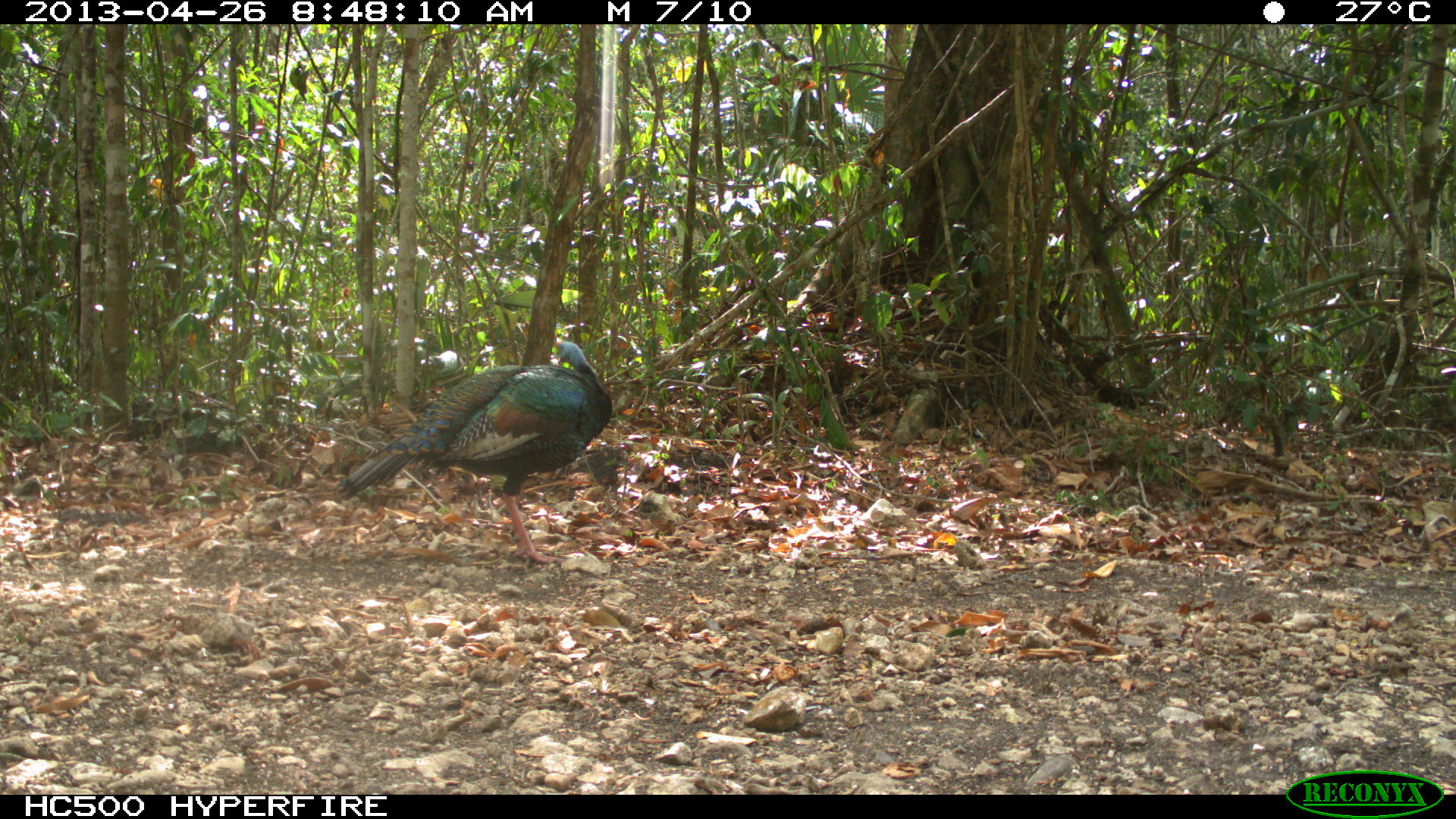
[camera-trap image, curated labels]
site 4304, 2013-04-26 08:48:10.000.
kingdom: Animalia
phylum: Chordata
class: Aves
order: Galliformes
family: Phasianidae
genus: Meleagris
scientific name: Meleagris ocellata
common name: ocellated turkey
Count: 1.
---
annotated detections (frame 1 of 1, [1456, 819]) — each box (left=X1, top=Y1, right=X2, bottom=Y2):
meleagris ocellata: (left=335, top=340, right=614, bottom=563)